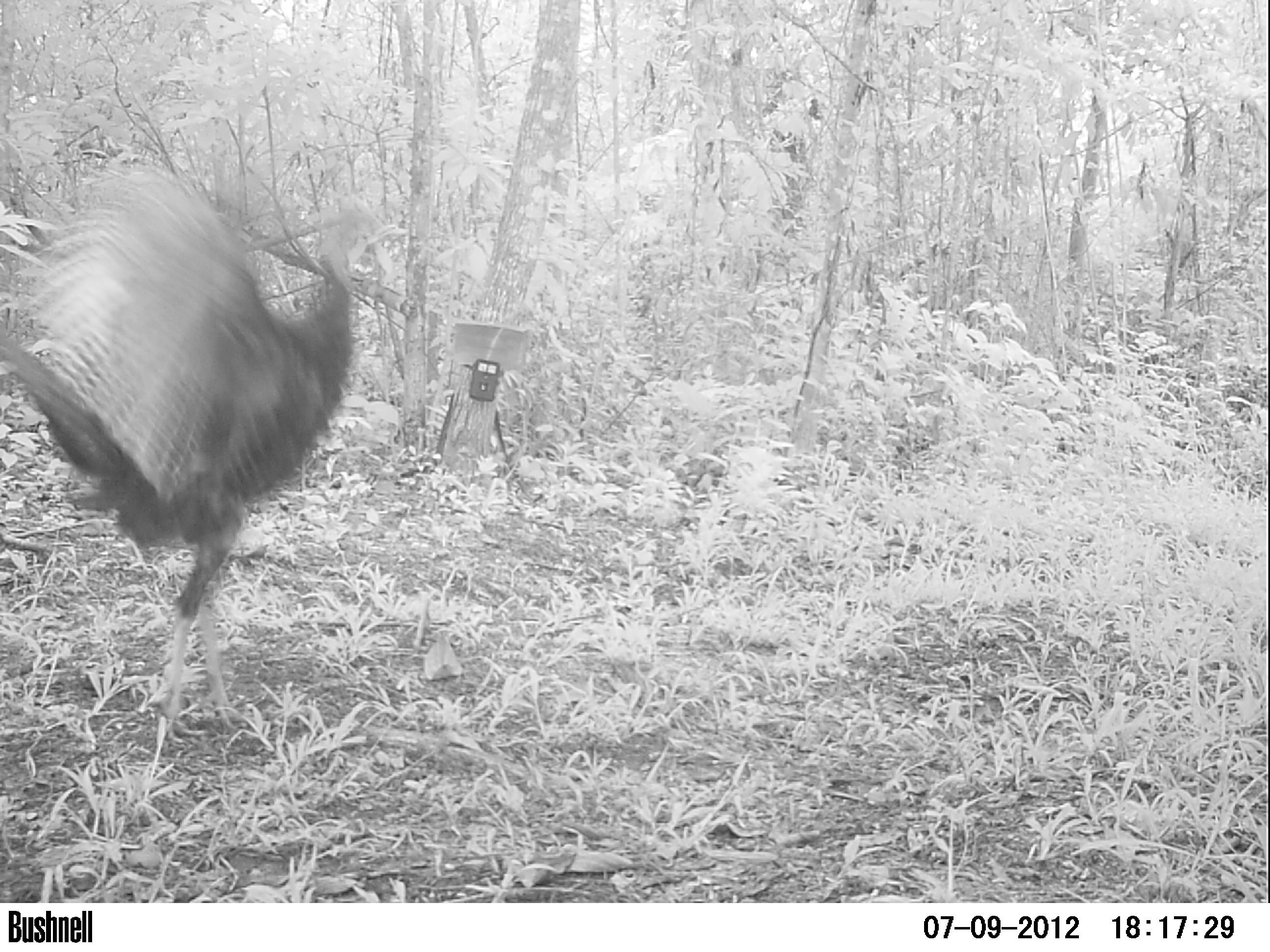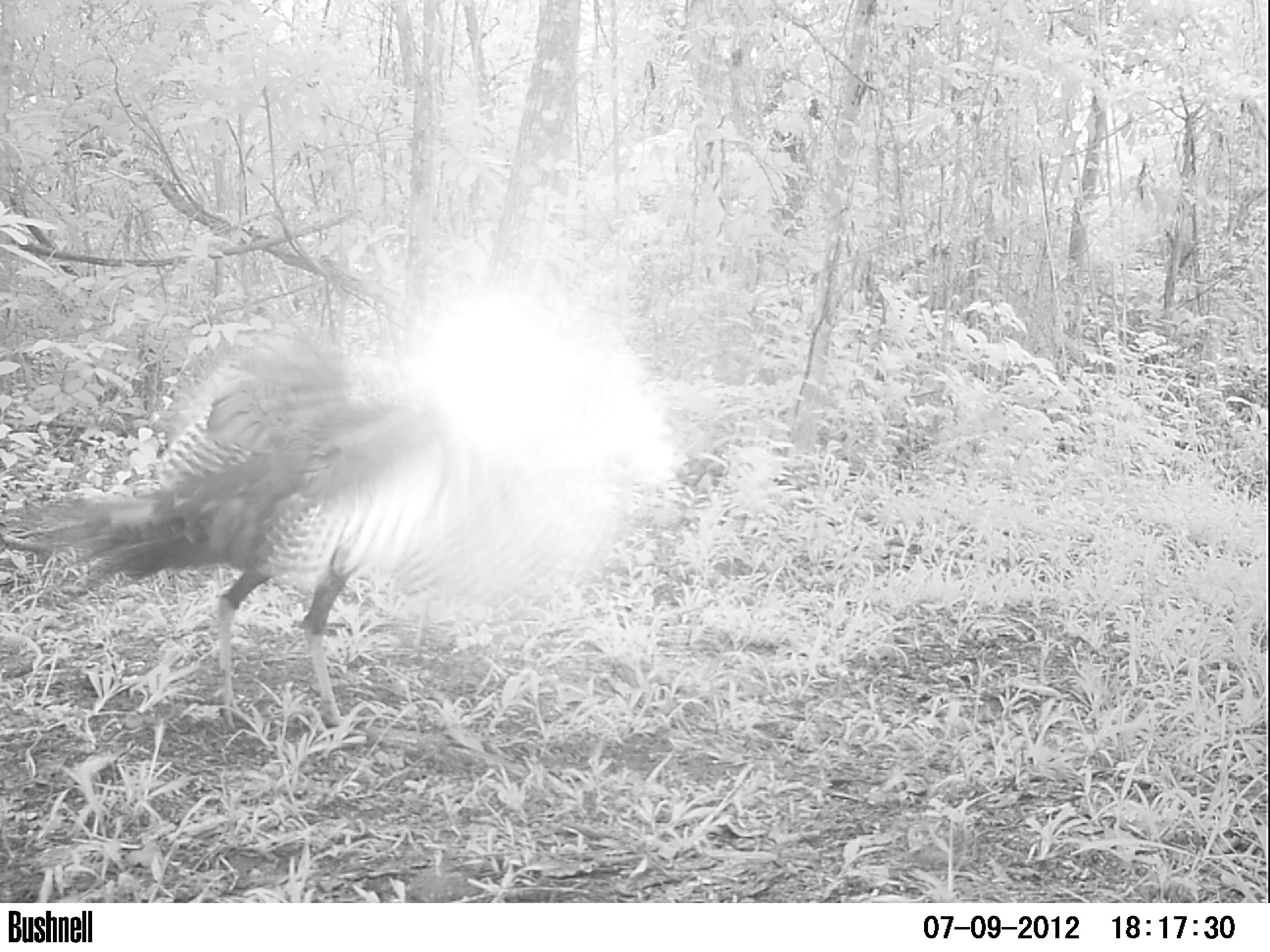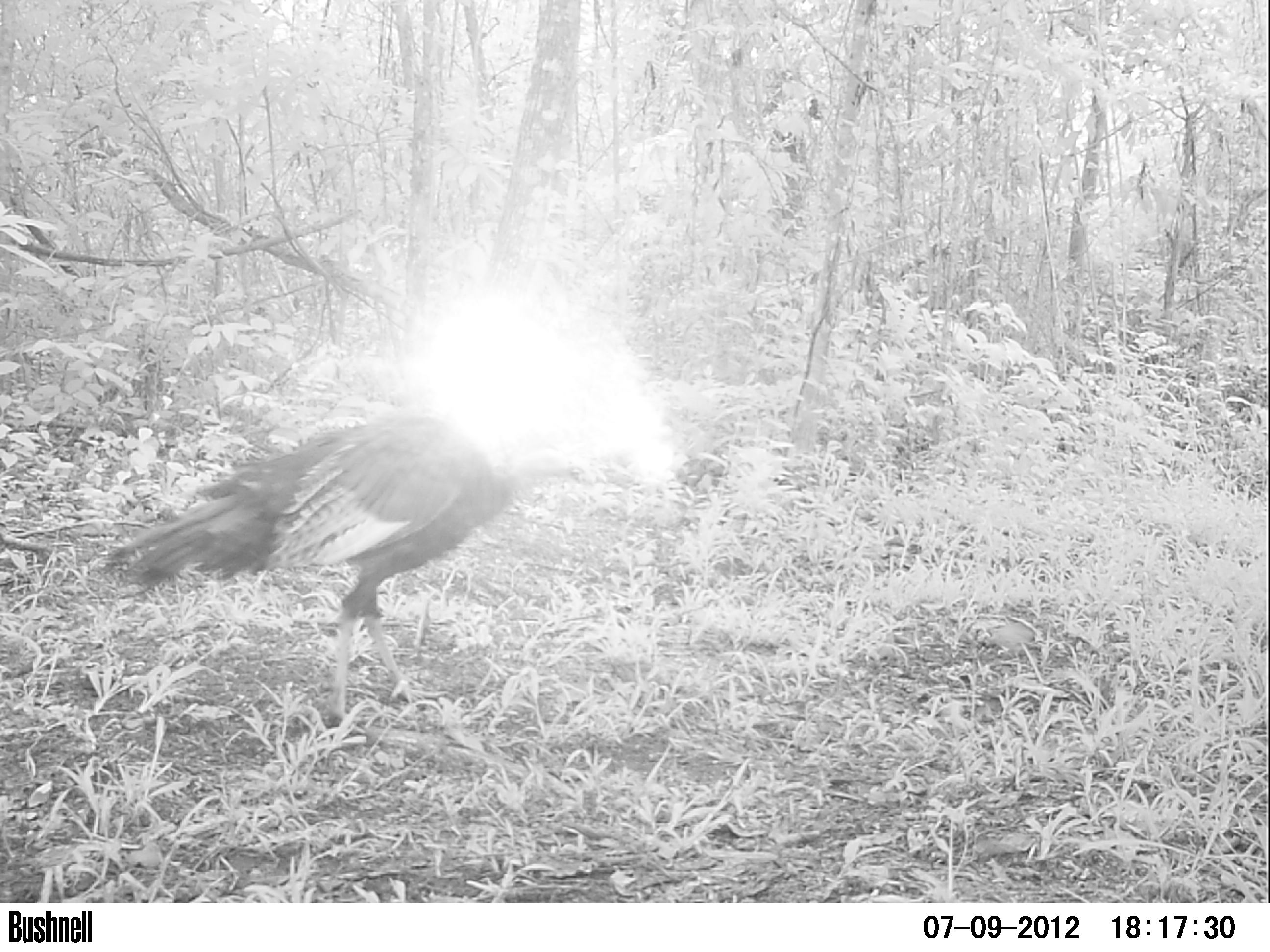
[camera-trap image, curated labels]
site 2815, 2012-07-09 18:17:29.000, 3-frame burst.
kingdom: Animalia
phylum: Chordata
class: Aves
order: Galliformes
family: Phasianidae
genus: Meleagris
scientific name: Meleagris ocellata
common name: ocellated turkey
Meleagris ocellata (ocellated turkey), count 1, age adult.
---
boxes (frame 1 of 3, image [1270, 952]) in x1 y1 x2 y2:
meleagris ocellata: 0 160 405 743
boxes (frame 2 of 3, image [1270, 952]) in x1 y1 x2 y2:
meleagris ocellata: 6 318 533 745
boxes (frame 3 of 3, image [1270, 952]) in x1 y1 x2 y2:
meleagris ocellata: 100 412 606 733